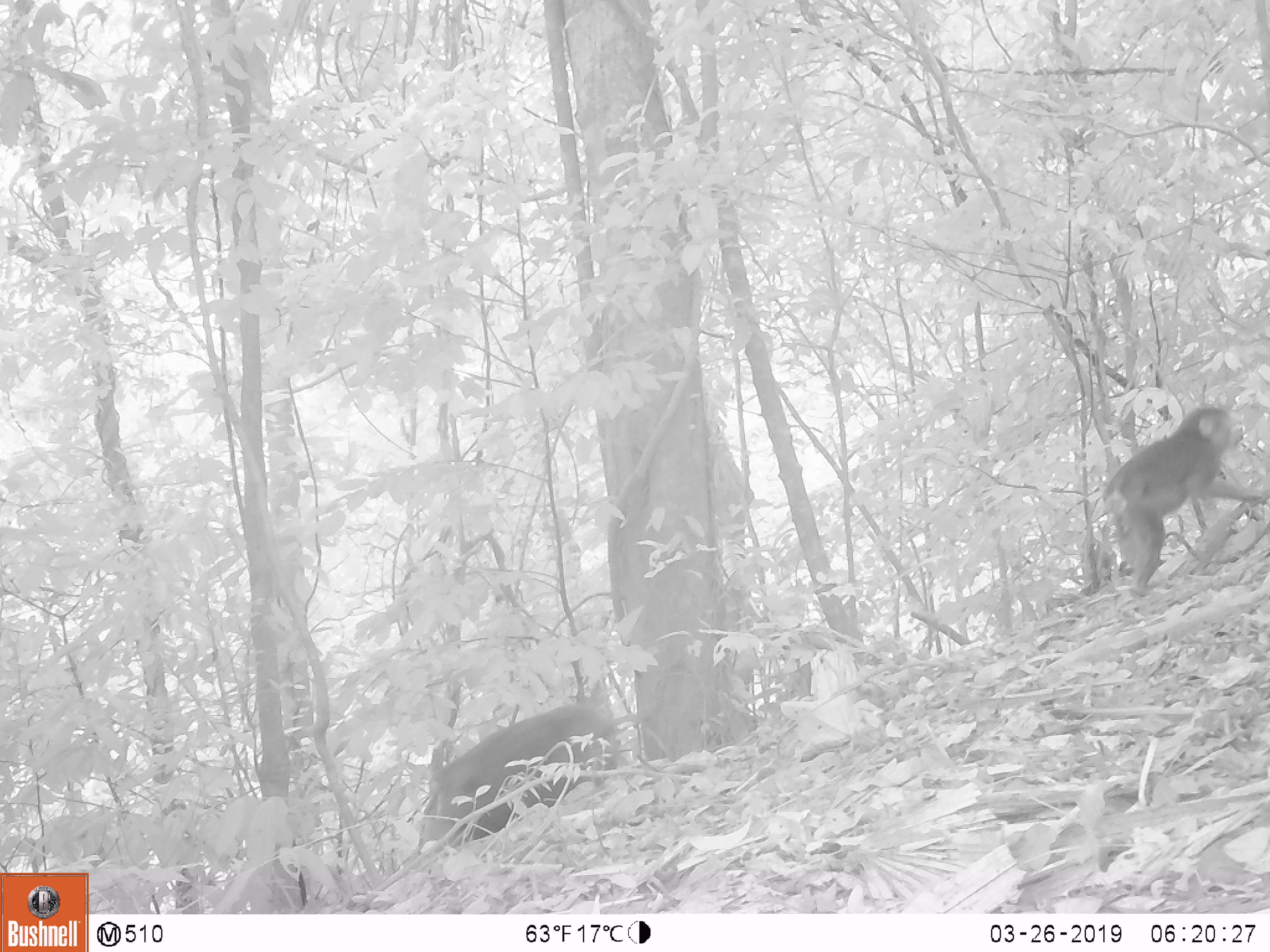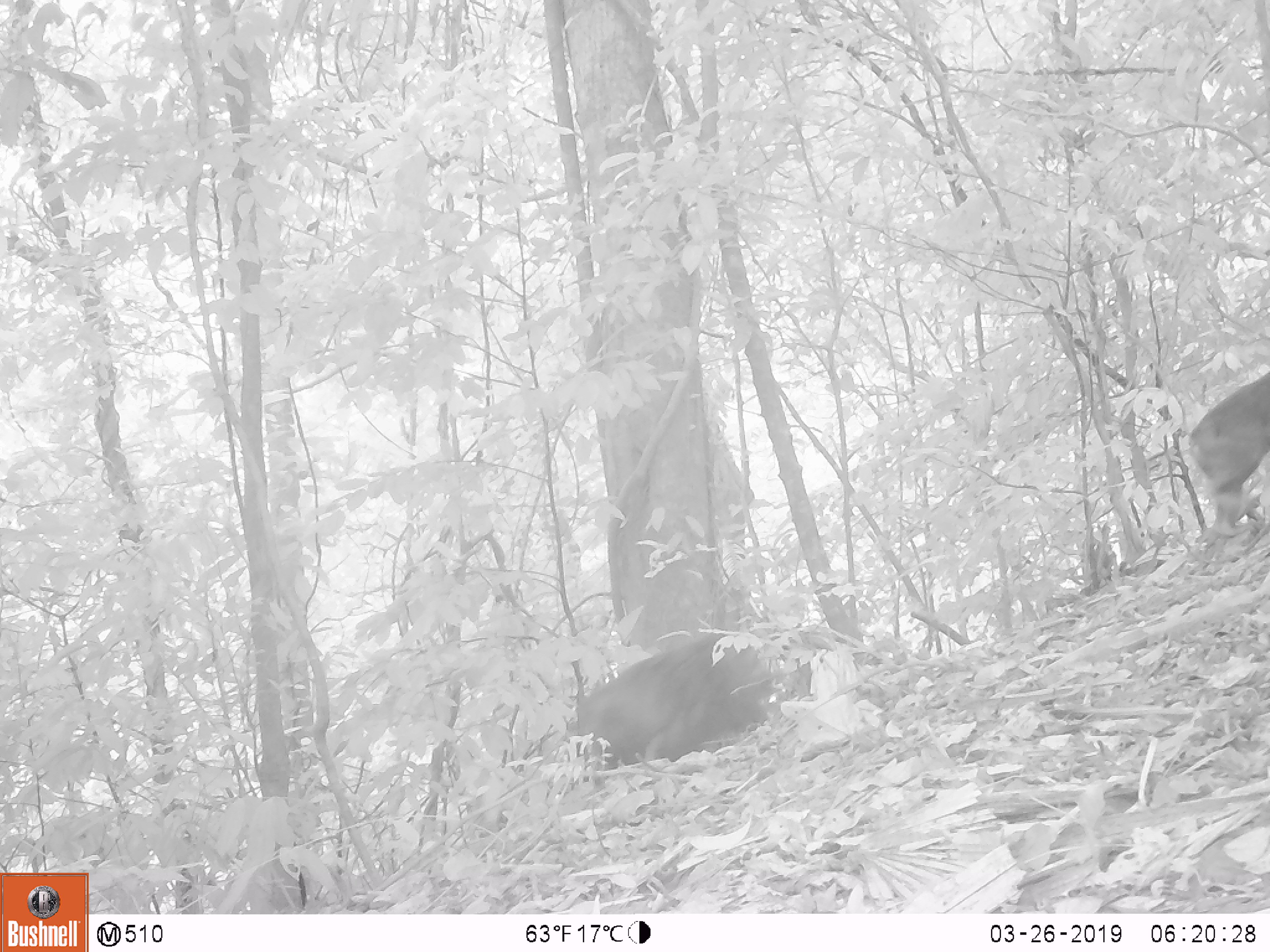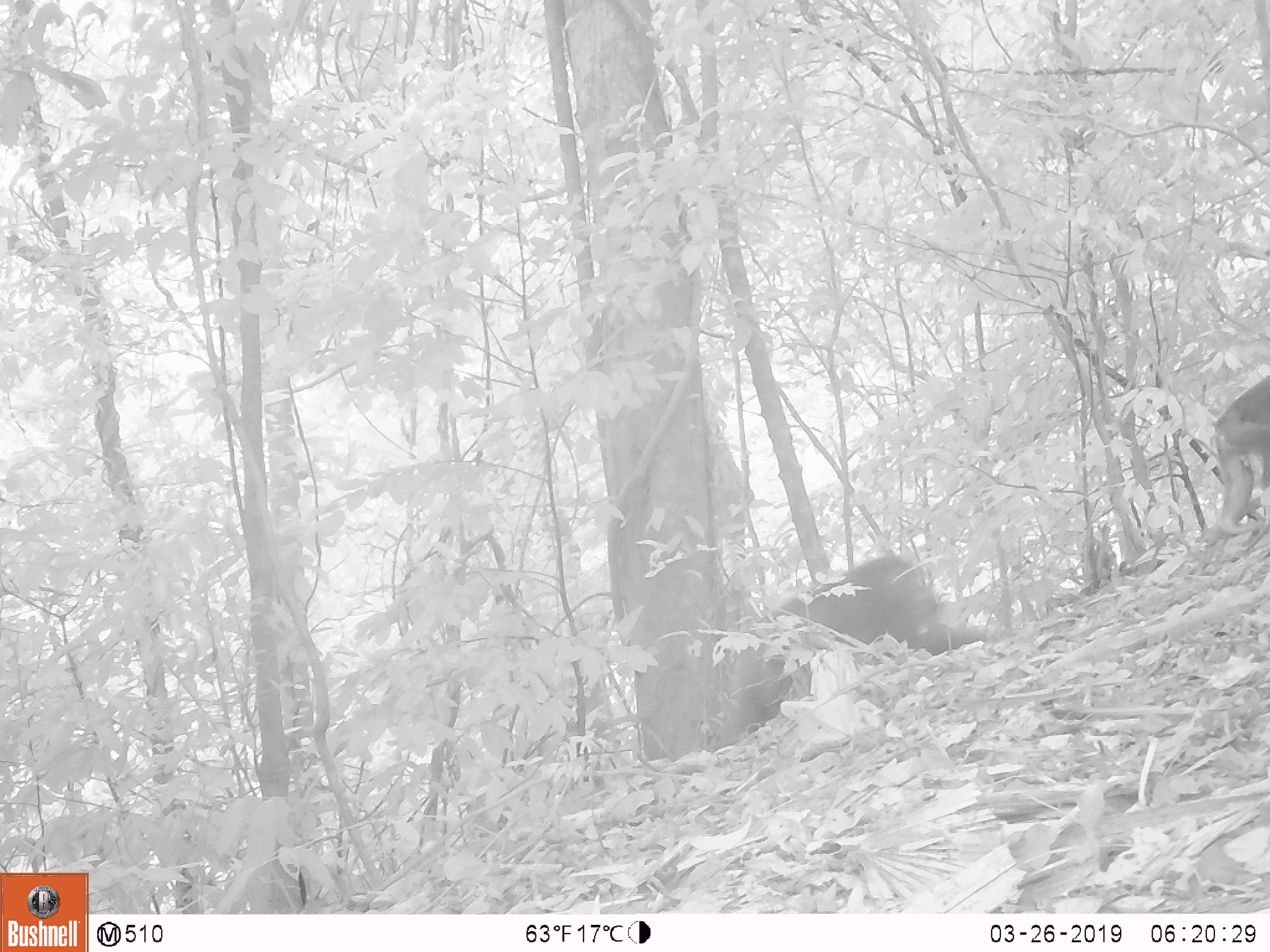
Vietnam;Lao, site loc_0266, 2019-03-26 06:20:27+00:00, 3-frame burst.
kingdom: Animalia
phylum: Chordata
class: Mammalia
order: Primates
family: Cercopithecidae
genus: Macaca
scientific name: Macaca arctoides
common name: stump-tailed macaque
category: stump tailed macaque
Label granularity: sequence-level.